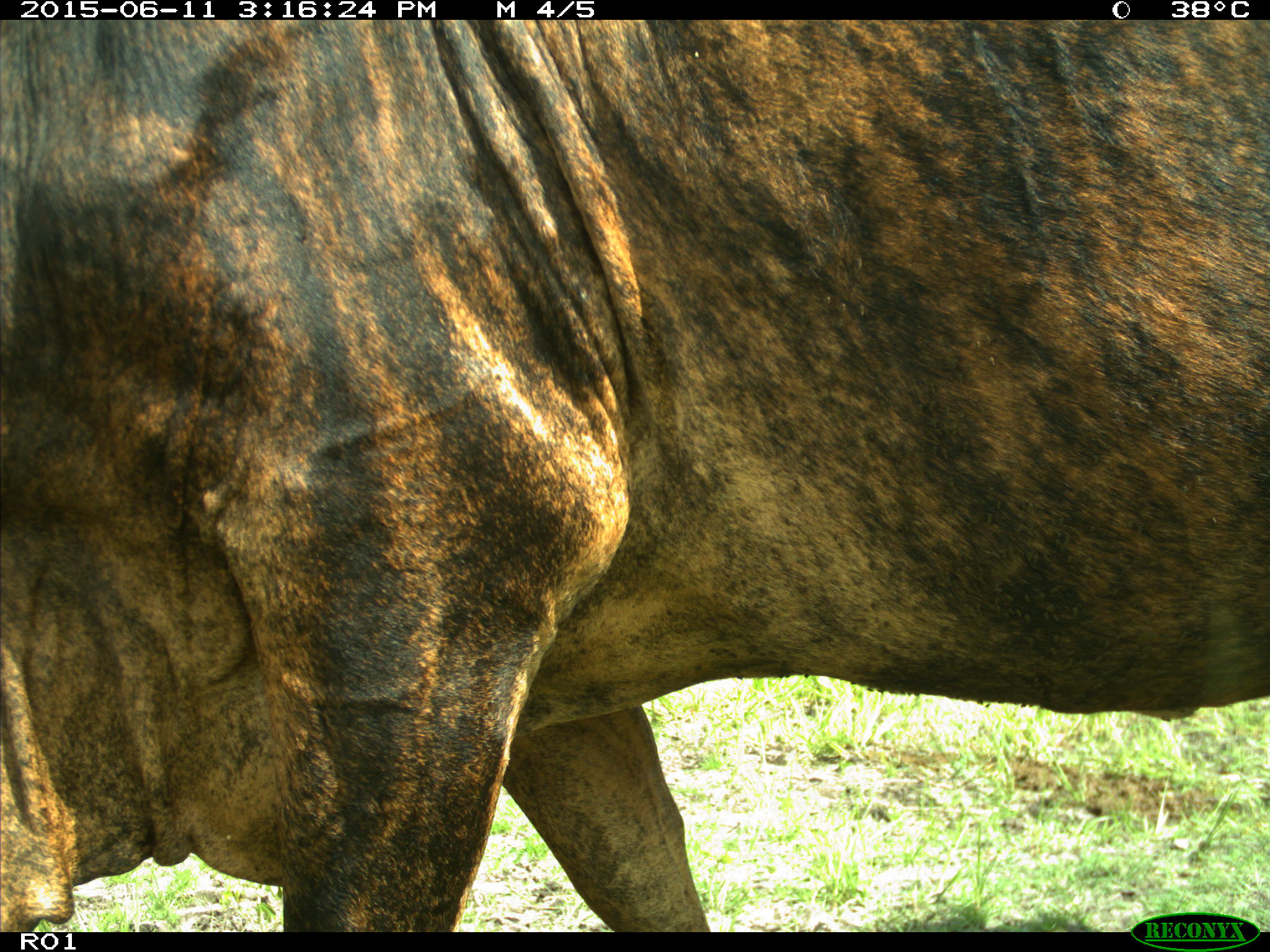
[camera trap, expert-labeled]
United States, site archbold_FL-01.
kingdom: Animalia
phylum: Chordata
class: Mammalia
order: Artiodactyla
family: Bovidae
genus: Bos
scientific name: Bos taurus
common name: domestic cow